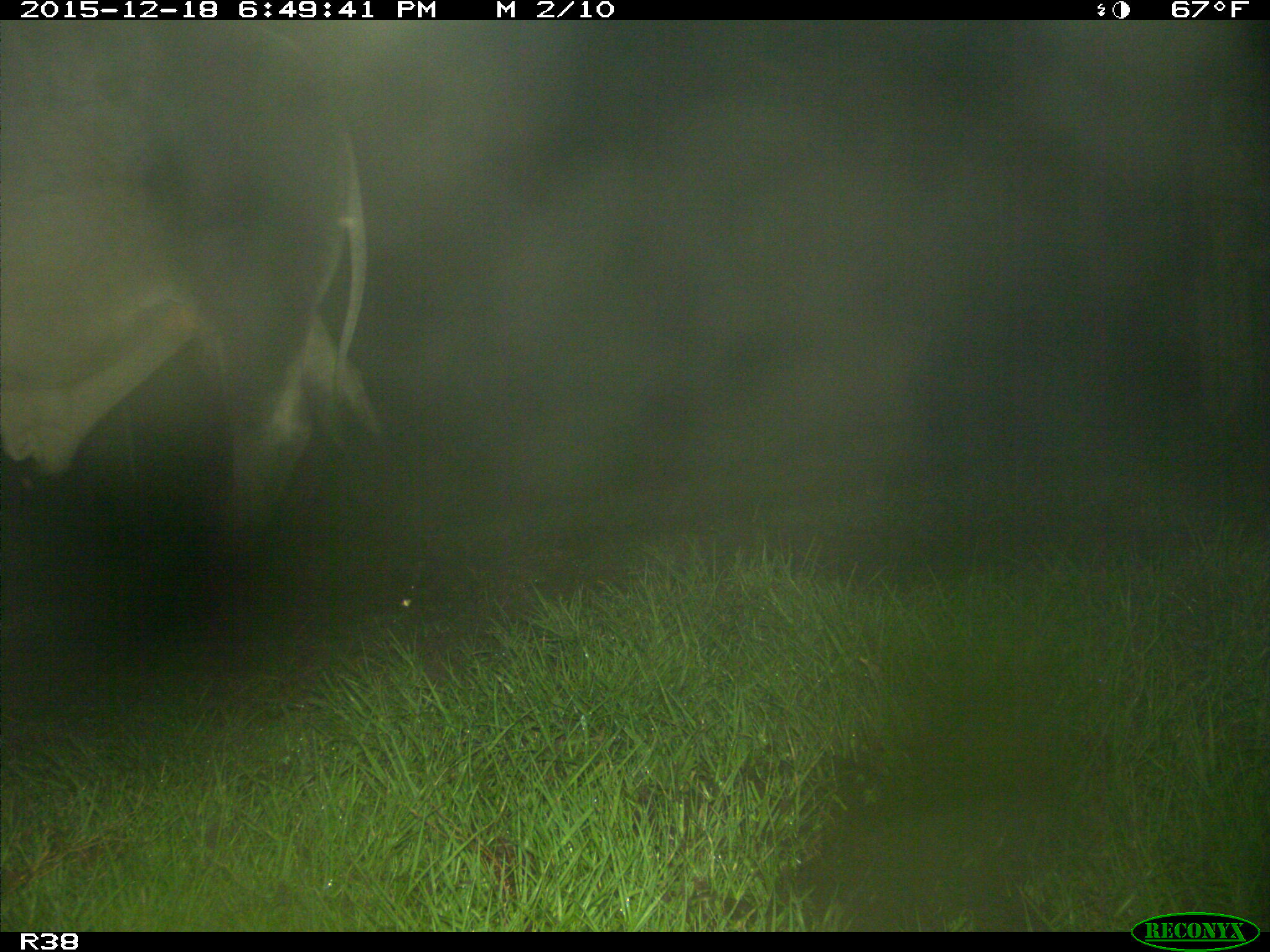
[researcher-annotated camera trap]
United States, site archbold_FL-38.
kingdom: Animalia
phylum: Chordata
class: Mammalia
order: Artiodactyla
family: Bovidae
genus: Bos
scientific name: Bos taurus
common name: domestic cow